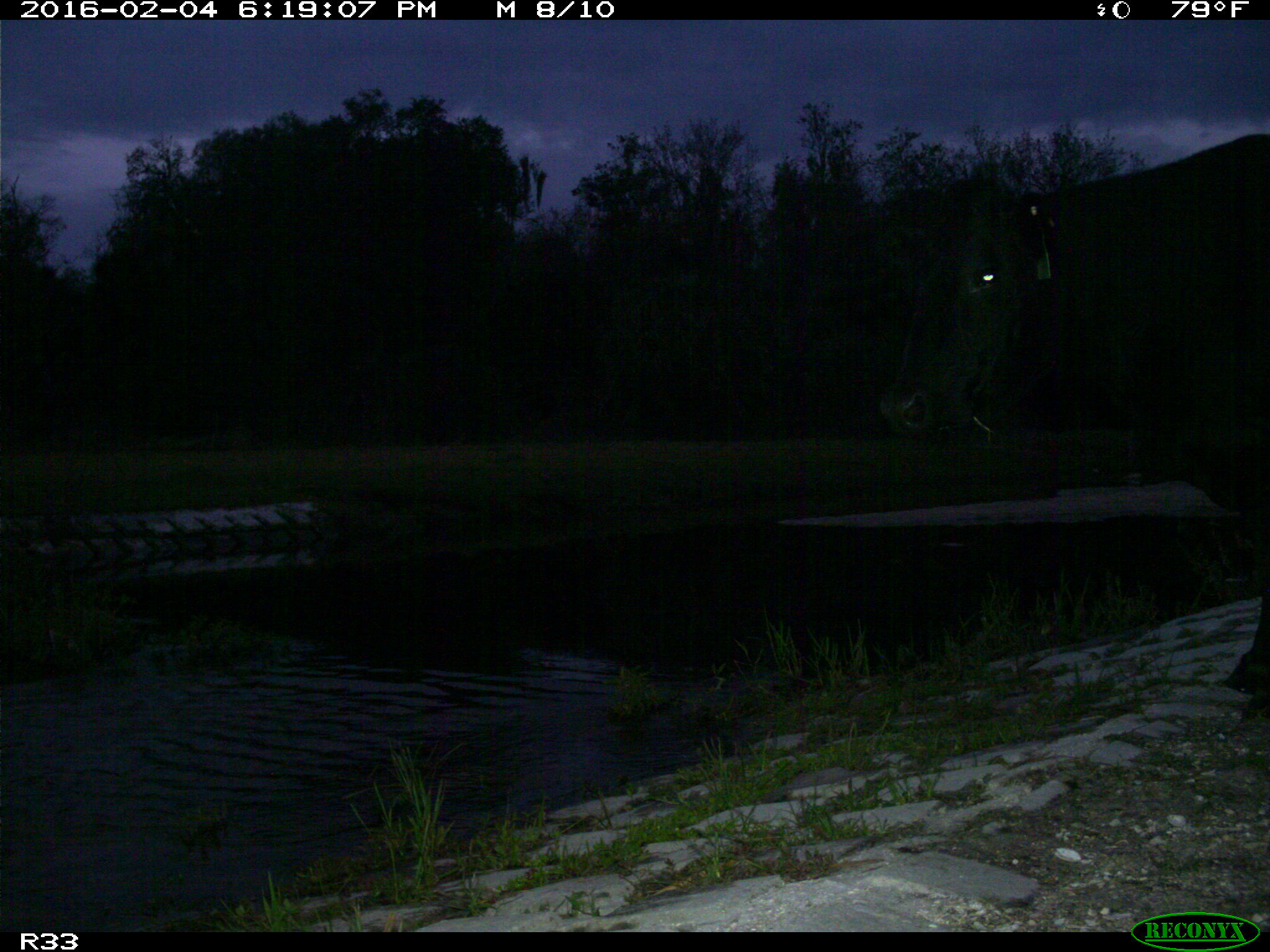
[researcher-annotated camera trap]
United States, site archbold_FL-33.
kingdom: Animalia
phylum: Chordata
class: Mammalia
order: Artiodactyla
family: Bovidae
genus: Bos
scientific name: Bos taurus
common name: domestic cow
Bos taurus (domestic cow).